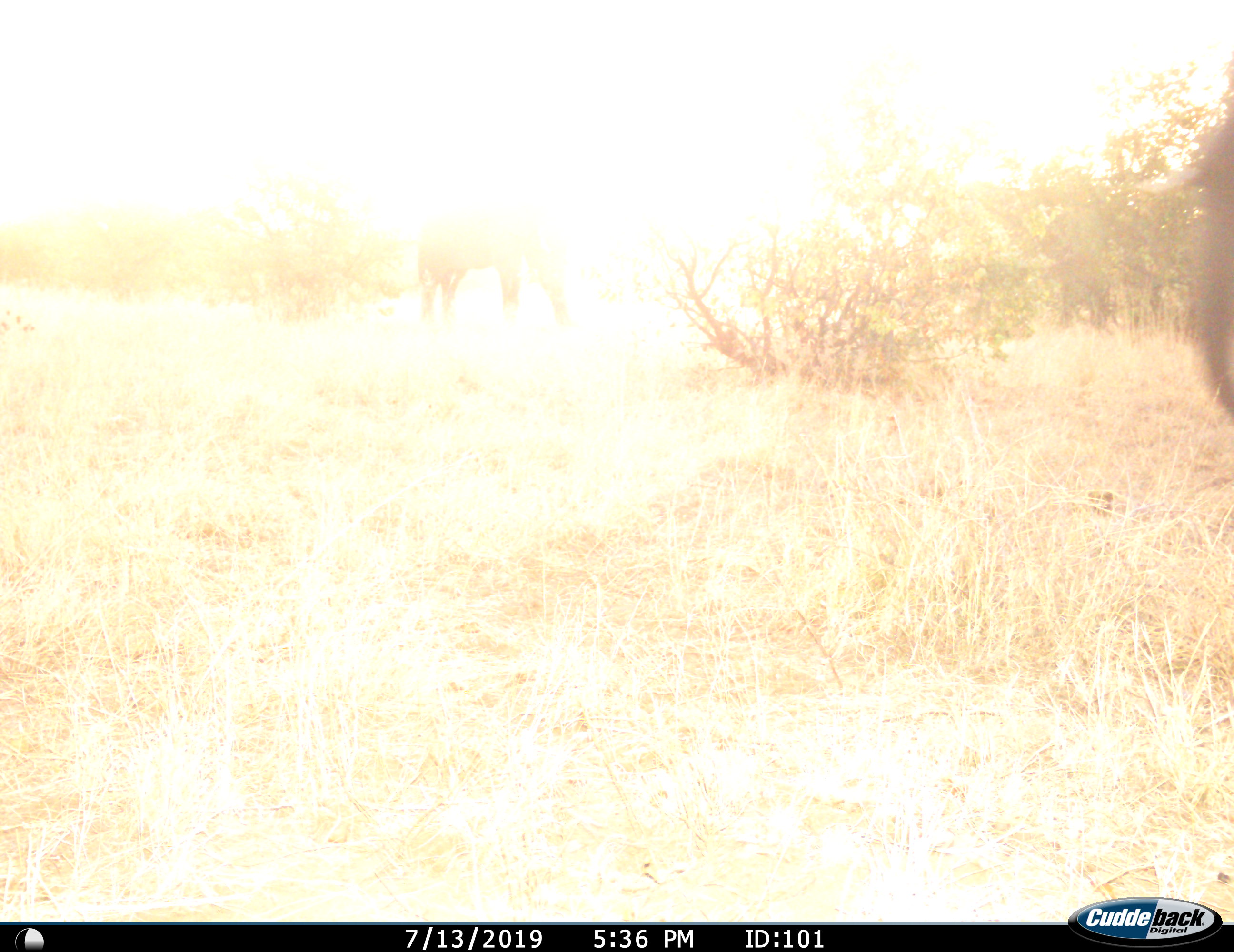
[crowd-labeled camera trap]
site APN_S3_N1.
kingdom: Animalia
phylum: Chordata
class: Mammalia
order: Proboscidea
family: Elephantidae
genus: Loxodonta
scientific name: Loxodonta africana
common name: african bush elephant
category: elephant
Elephant (african bush elephant) (Loxodonta africana), count 2. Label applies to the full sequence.